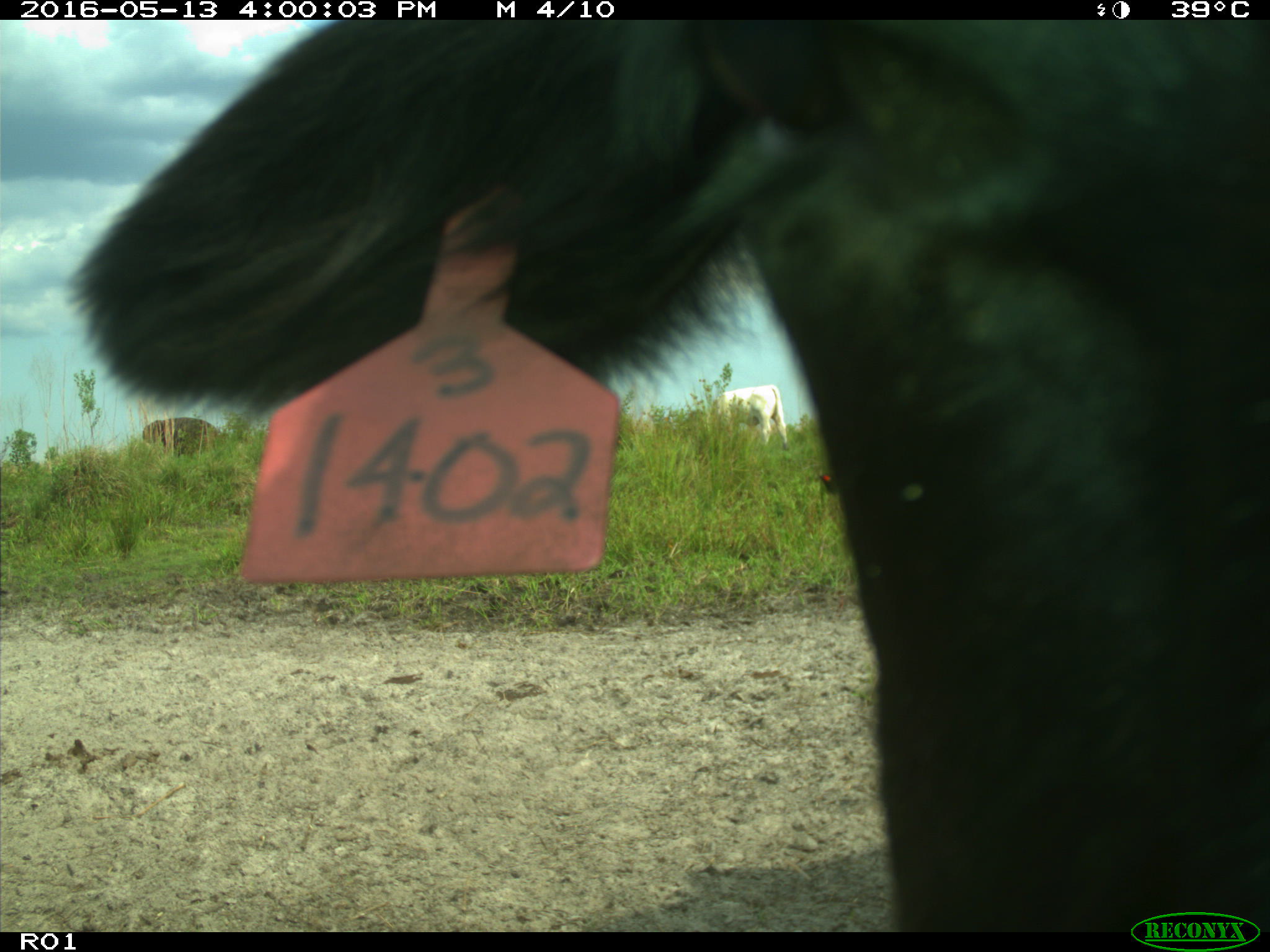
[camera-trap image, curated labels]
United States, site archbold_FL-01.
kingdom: Animalia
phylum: Chordata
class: Mammalia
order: Artiodactyla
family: Bovidae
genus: Bos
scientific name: Bos taurus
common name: domestic cow